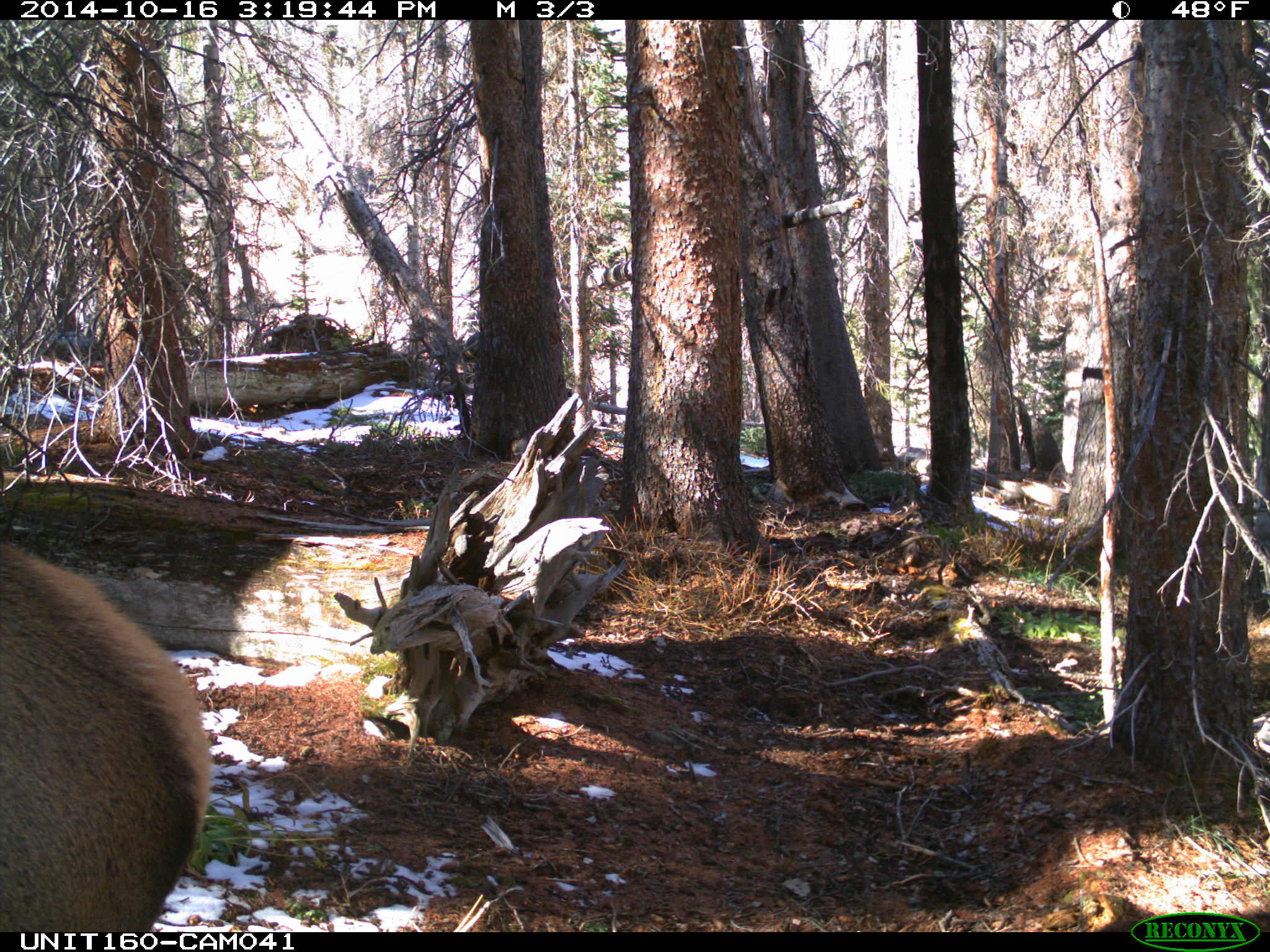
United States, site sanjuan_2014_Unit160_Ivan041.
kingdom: Animalia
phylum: Chordata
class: Mammalia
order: Artiodactyla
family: Cervidae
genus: Cervus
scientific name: Cervus elaphus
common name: red deer